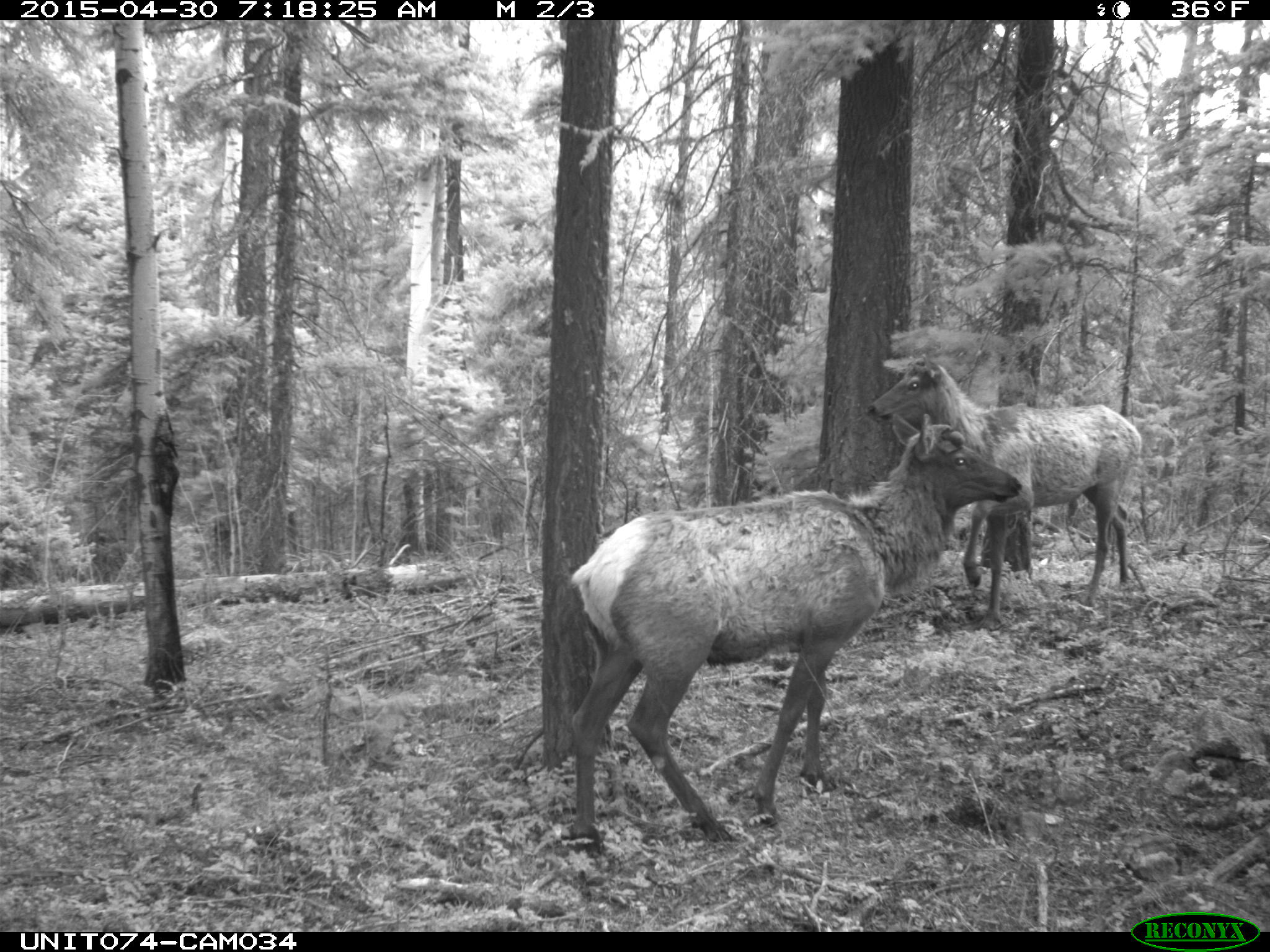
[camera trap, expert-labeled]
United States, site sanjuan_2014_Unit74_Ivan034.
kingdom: Animalia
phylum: Chordata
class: Mammalia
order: Artiodactyla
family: Cervidae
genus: Cervus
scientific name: Cervus elaphus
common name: red deer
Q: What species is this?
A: Cervus elaphus (red deer).